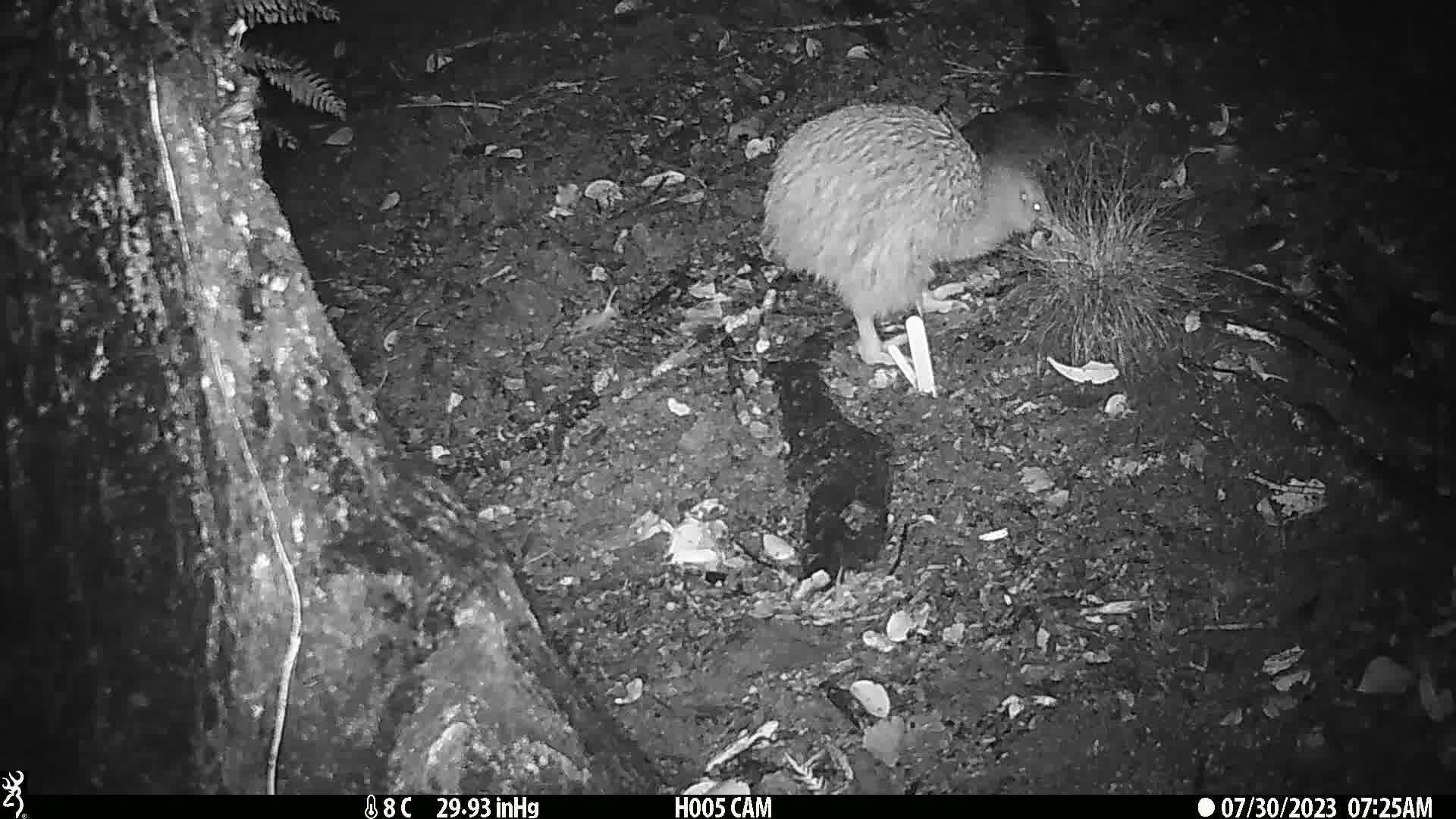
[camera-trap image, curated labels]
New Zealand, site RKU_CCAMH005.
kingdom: Animalia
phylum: Chordata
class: Aves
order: Apterygiformes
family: Apterygidae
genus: Apteryx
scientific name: Apteryx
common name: kiwi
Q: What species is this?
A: Kiwi (Apteryx).